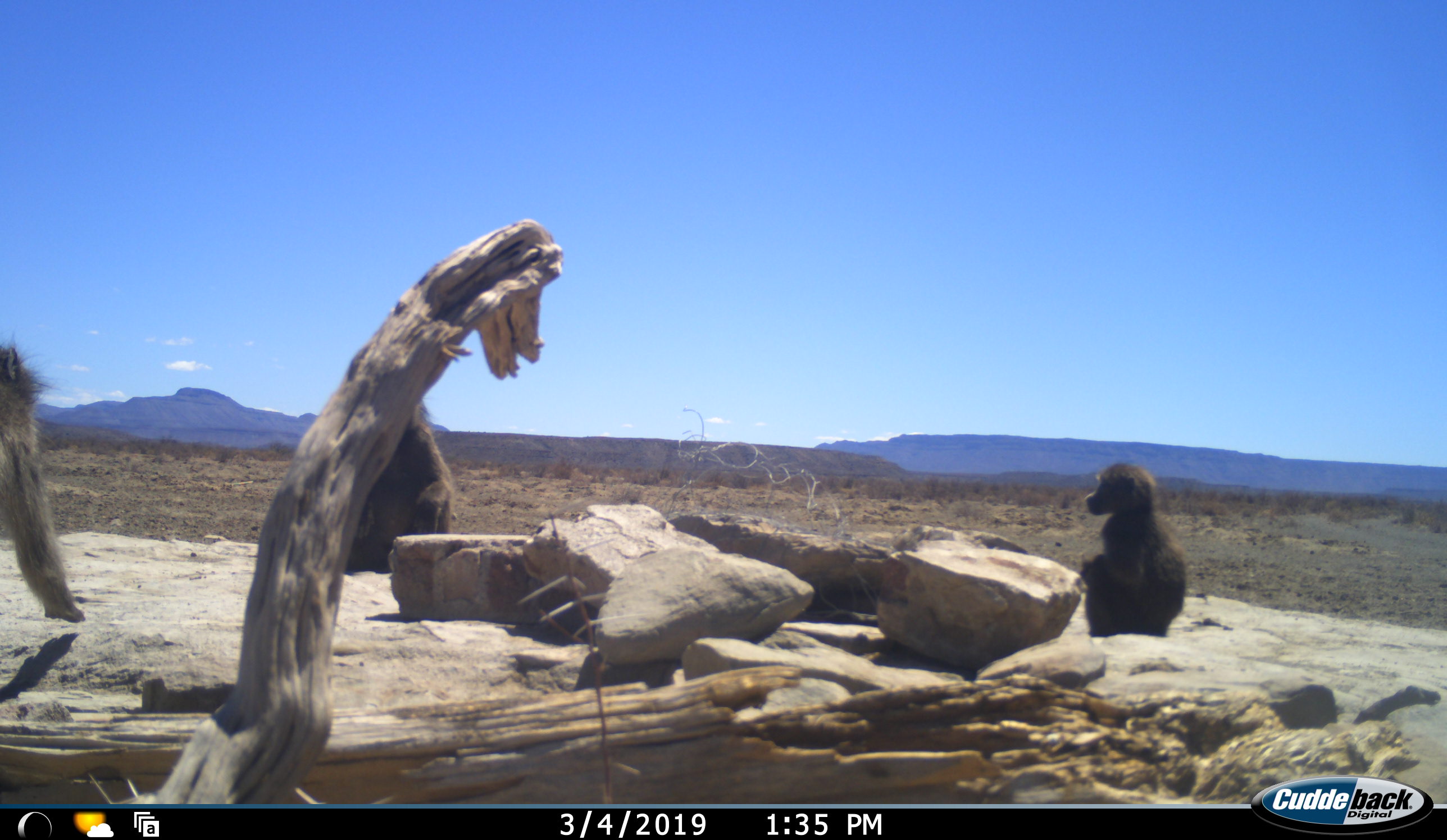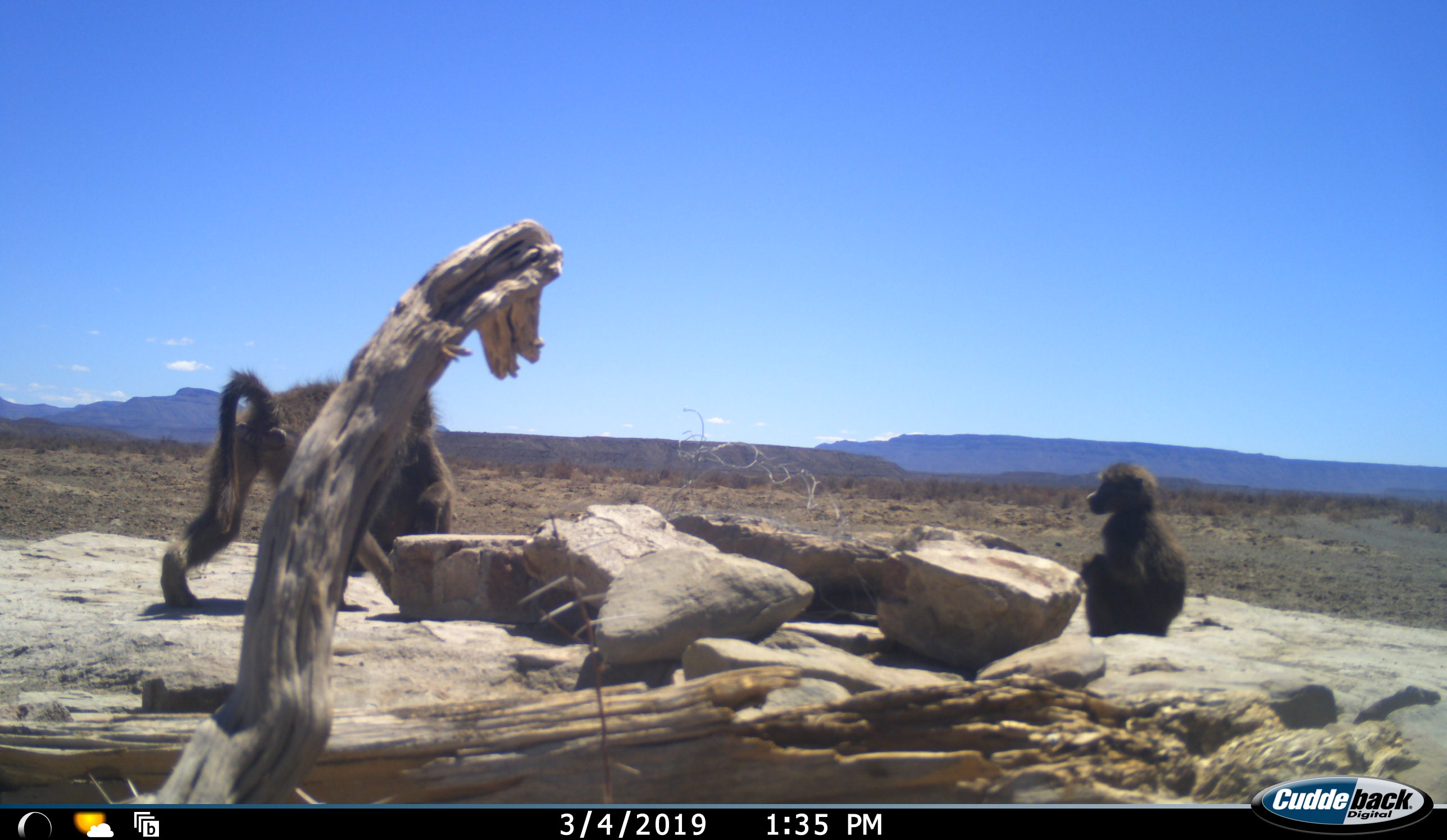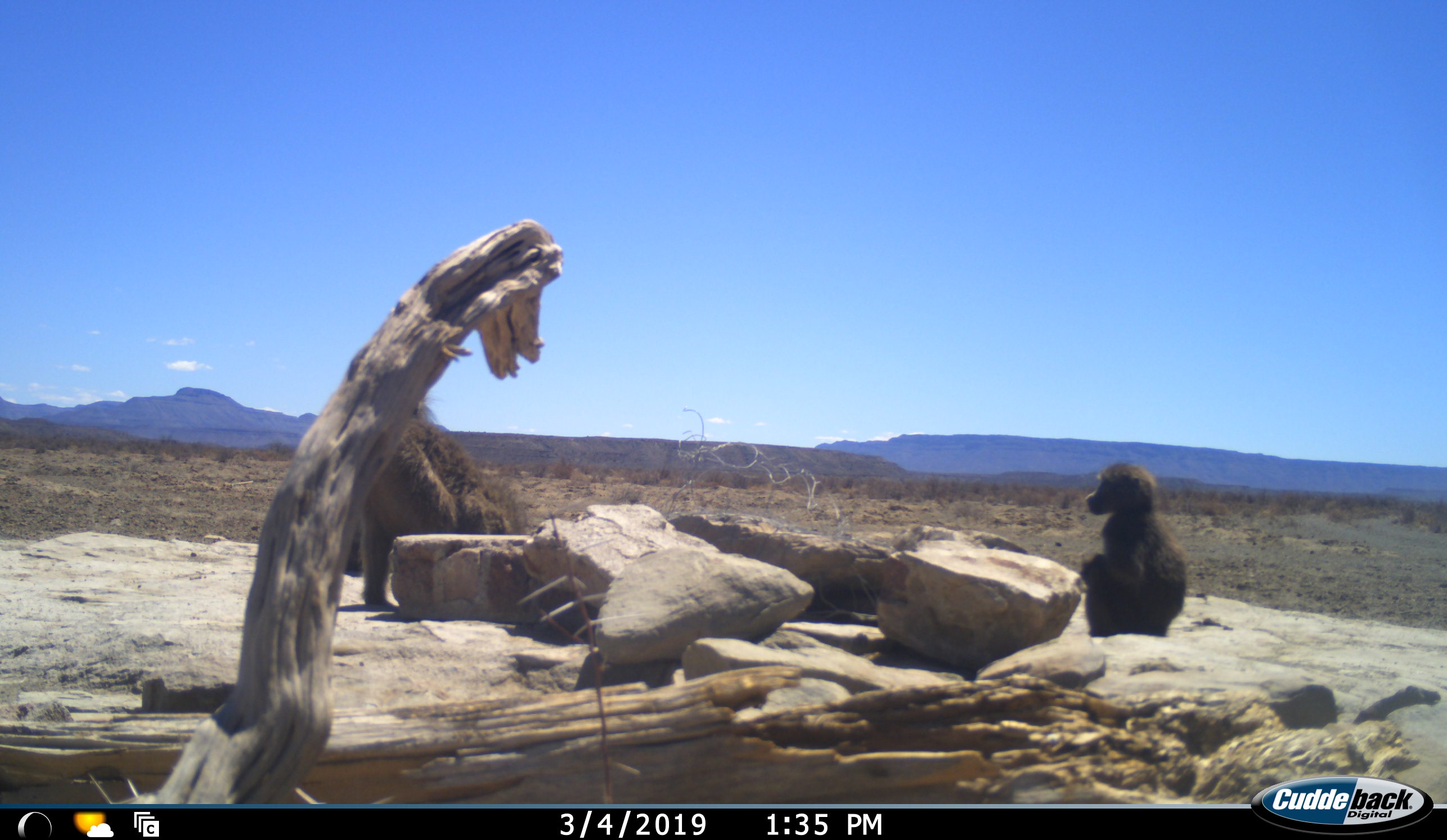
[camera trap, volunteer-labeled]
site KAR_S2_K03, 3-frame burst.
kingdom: Animalia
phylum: Chordata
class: Mammalia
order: Primates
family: Cercopithecidae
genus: Papio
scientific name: Papio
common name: baboon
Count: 3.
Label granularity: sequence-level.